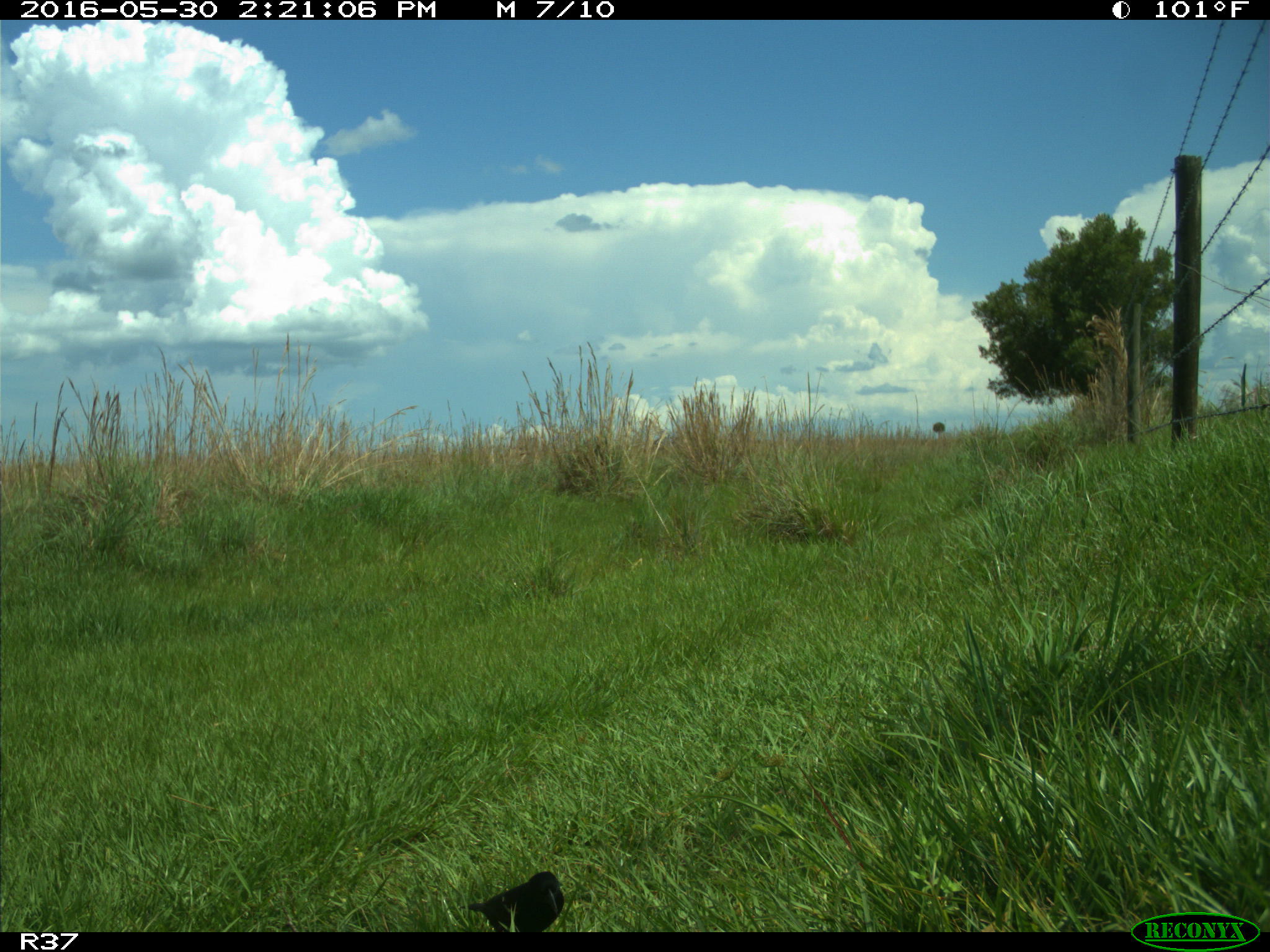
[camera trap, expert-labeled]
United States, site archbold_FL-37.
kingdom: Animalia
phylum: Chordata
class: Aves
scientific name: Aves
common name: birds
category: unidentified bird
Unidentified bird (birds) (Aves).